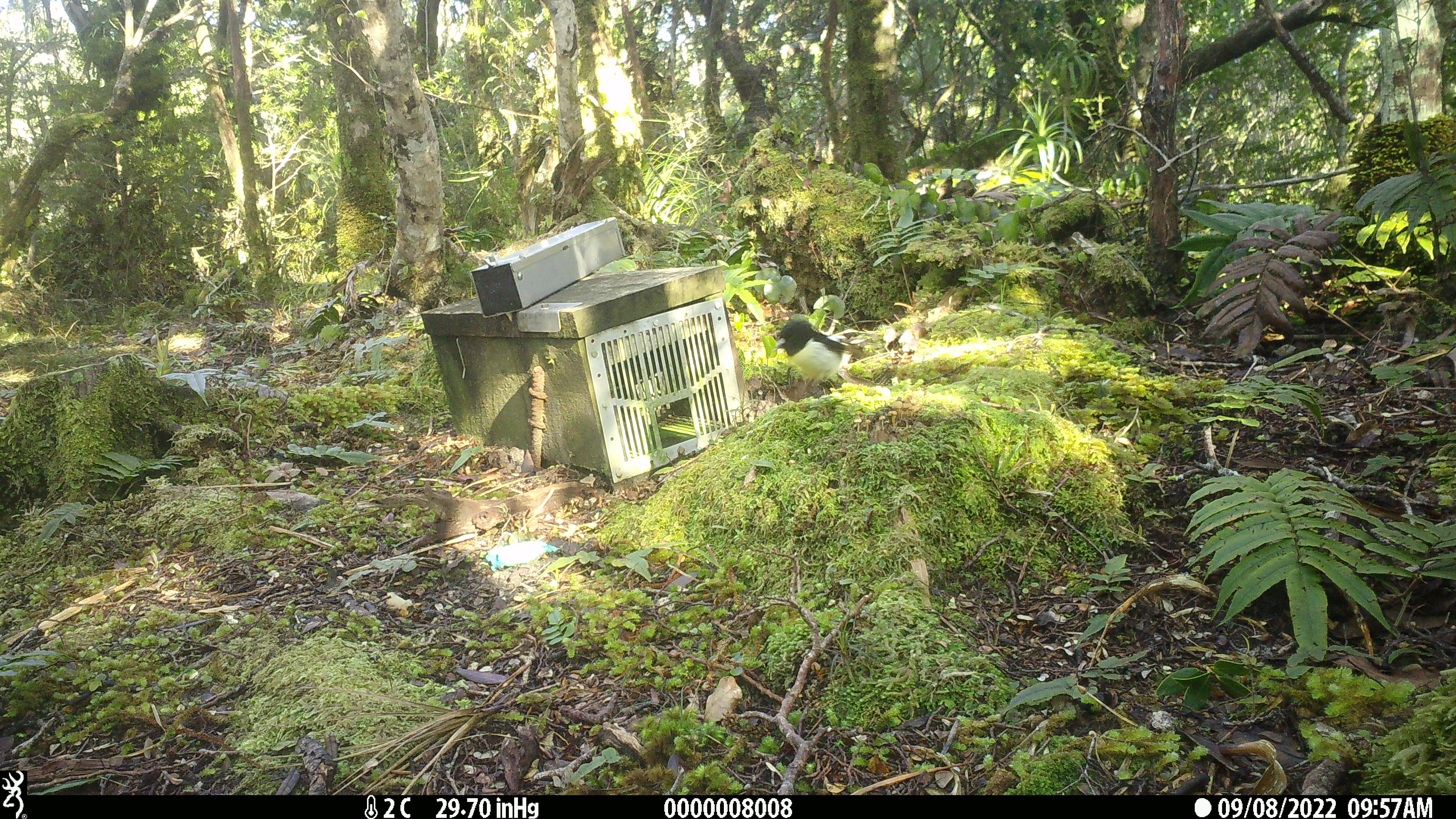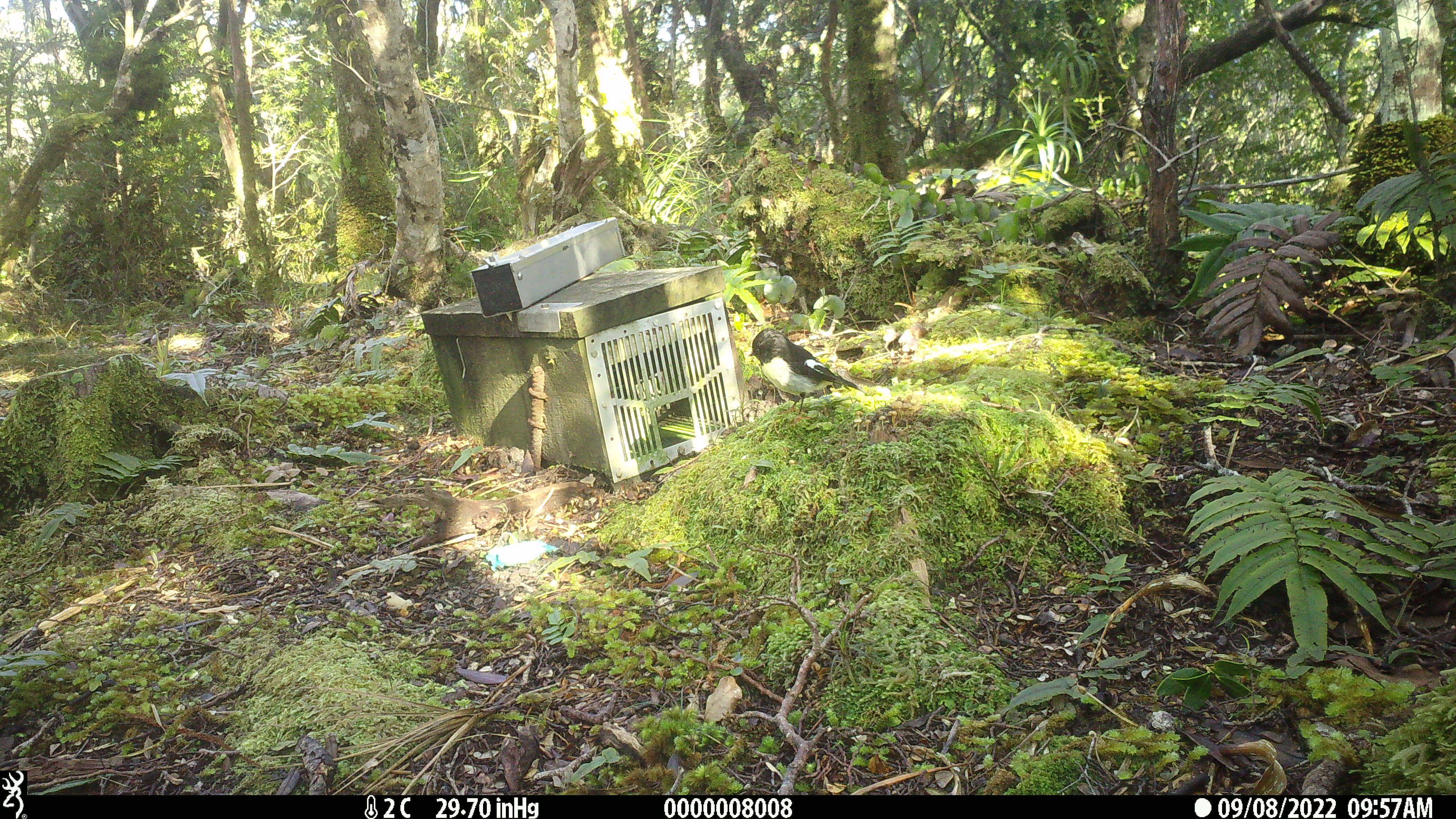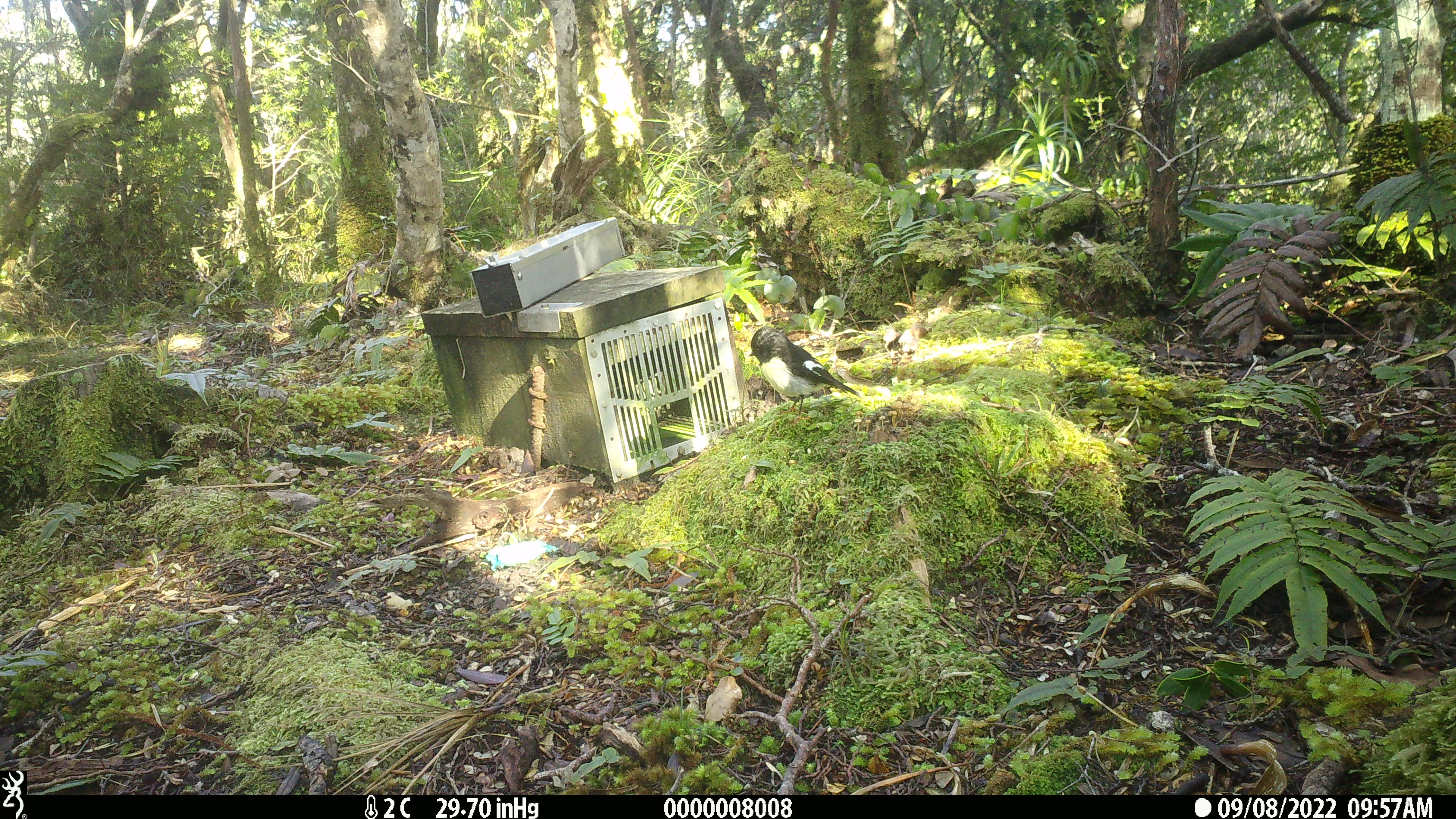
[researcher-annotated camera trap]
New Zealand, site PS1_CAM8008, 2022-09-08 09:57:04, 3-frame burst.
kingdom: Animalia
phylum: Chordata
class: Aves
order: Passeriformes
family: Petroicidae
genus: Petroica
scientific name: Petroica macrocephala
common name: tomtit